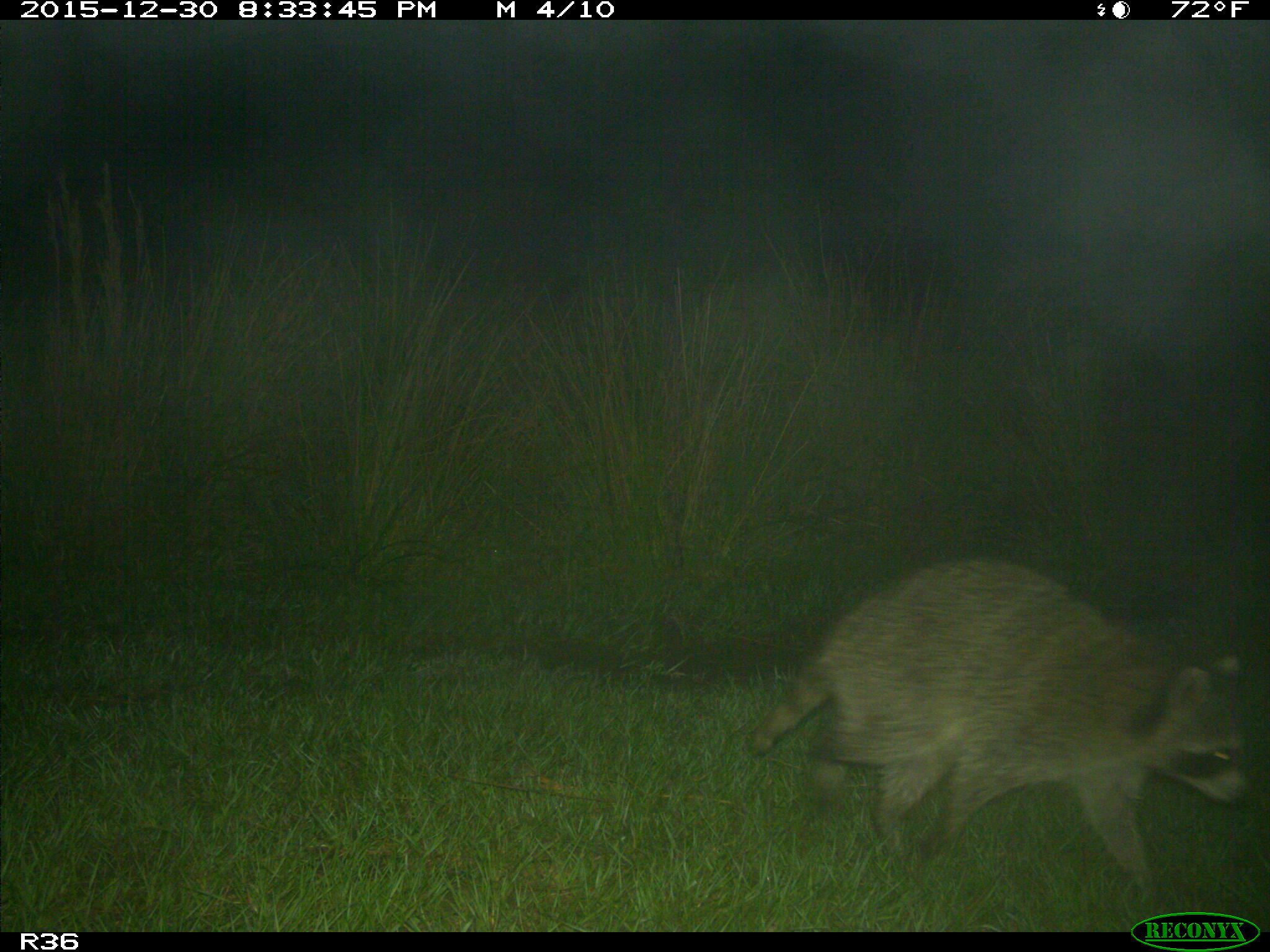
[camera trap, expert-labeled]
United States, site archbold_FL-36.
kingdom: Animalia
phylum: Chordata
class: Mammalia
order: Carnivora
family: Procyonidae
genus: Procyon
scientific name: Procyon lotor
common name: common raccoon